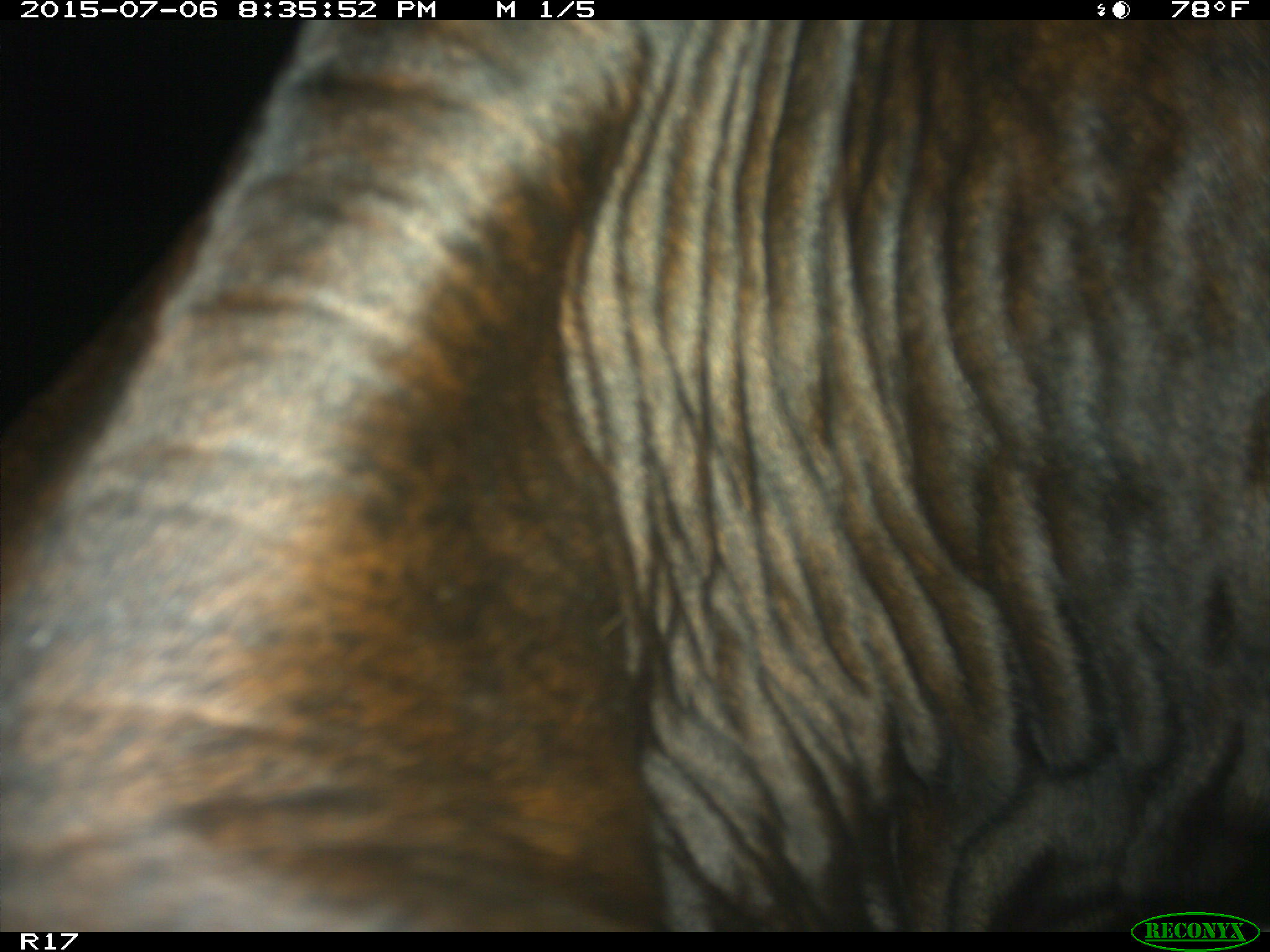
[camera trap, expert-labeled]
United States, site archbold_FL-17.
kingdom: Animalia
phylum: Chordata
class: Mammalia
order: Artiodactyla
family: Bovidae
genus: Bos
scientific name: Bos taurus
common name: domestic cow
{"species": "Bos taurus (domestic cow)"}